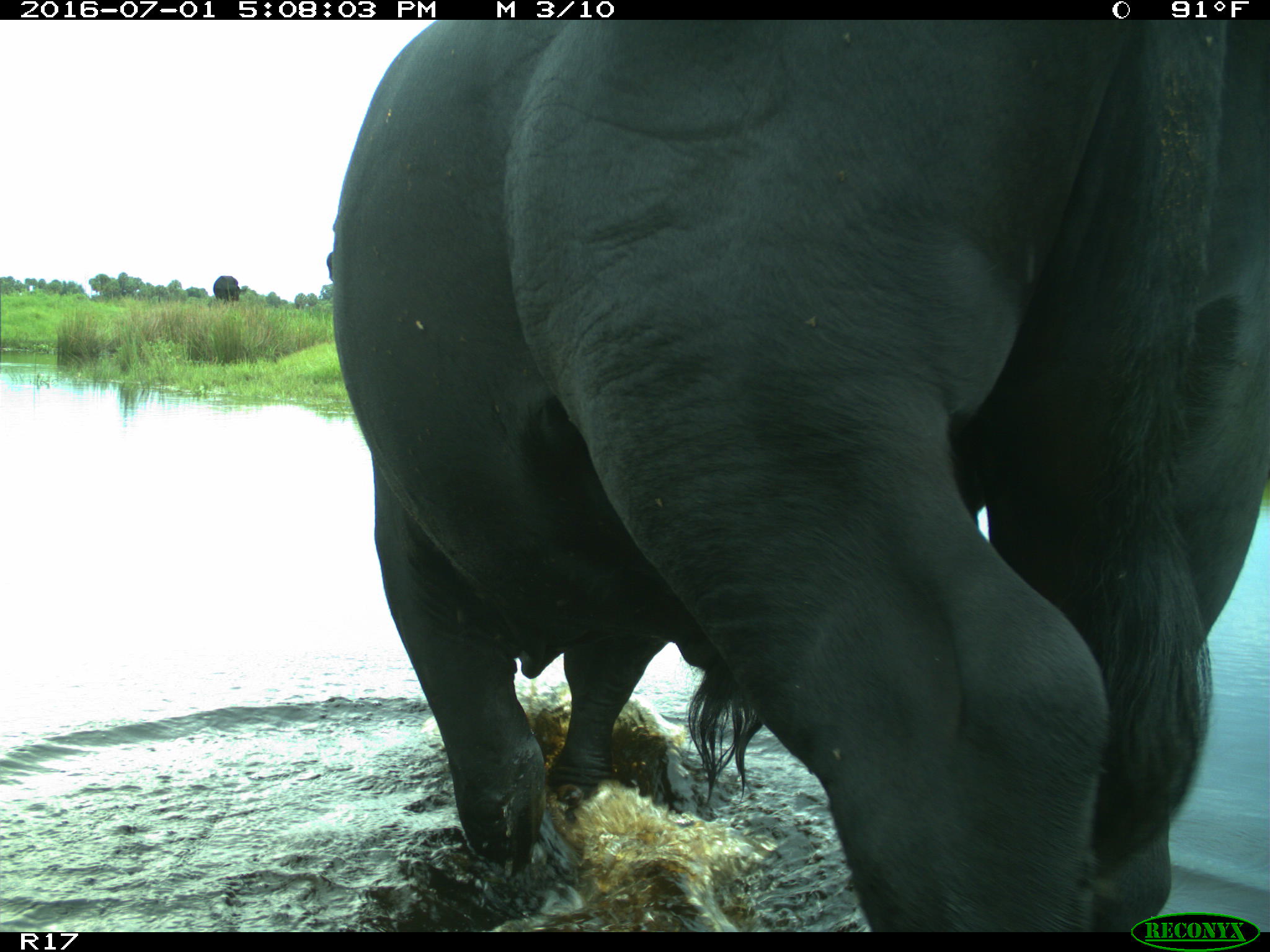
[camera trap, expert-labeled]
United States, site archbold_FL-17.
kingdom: Animalia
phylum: Chordata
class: Mammalia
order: Artiodactyla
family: Bovidae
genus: Bos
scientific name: Bos taurus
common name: domestic cow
Bos taurus (domestic cow).